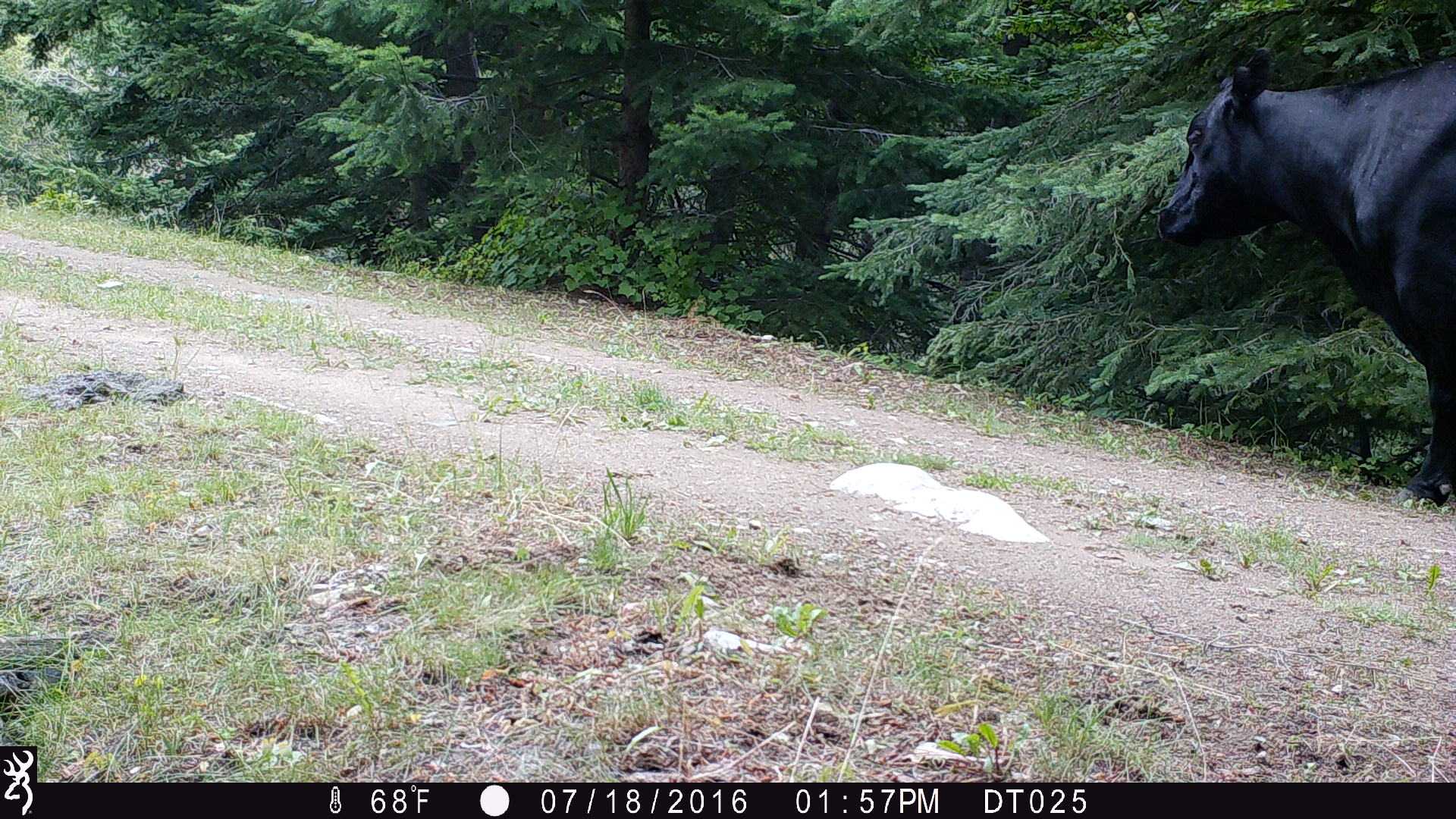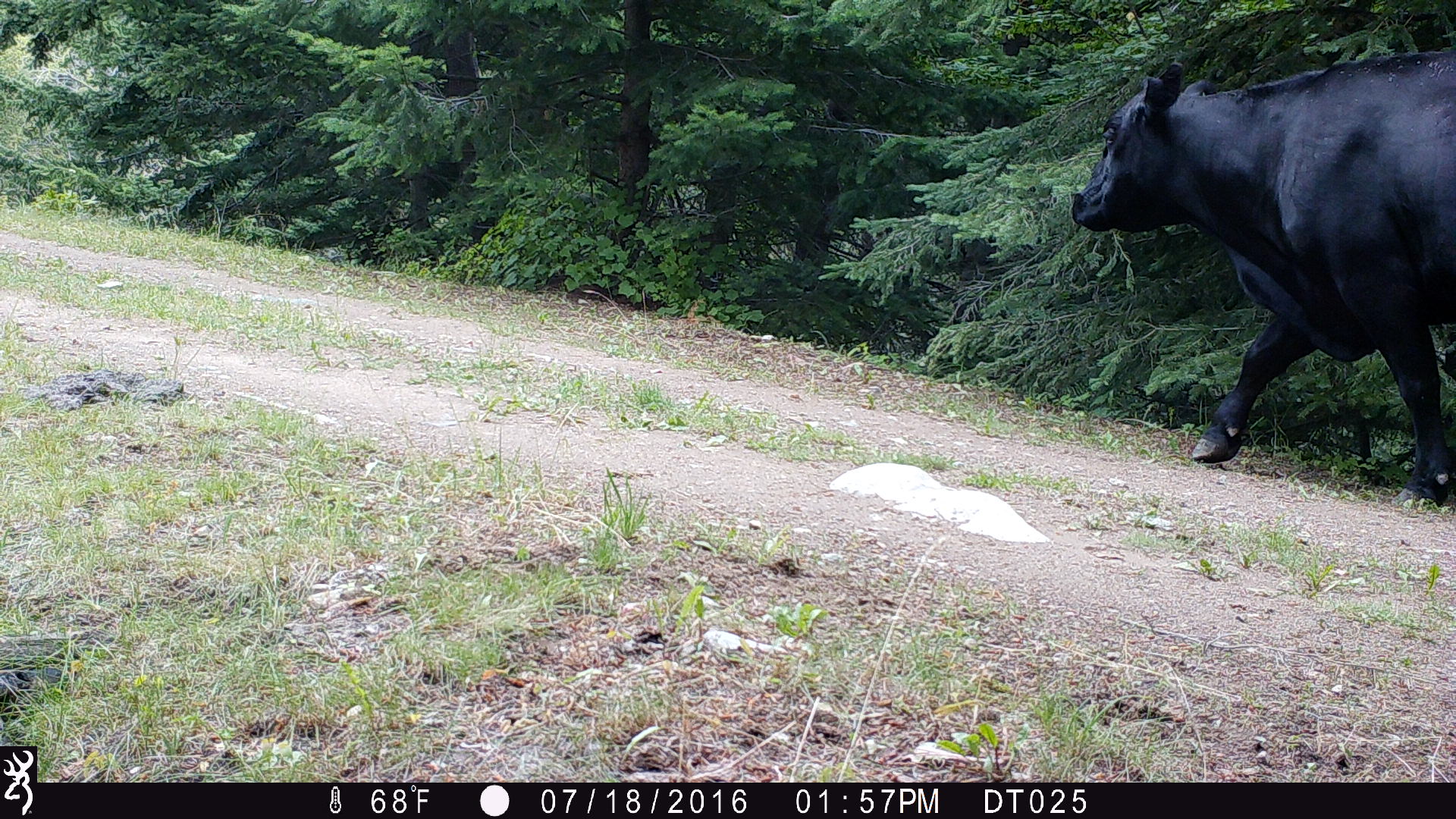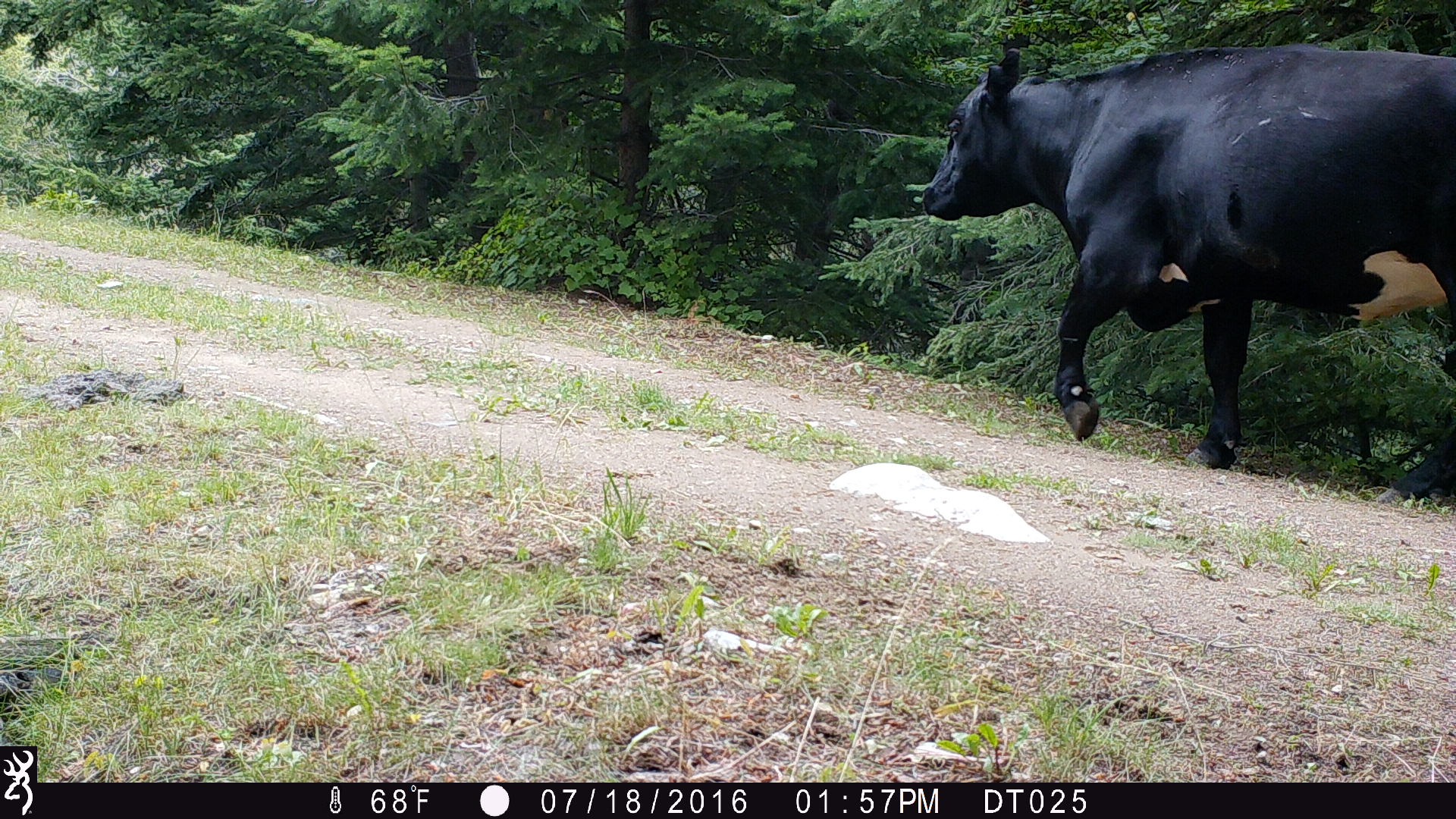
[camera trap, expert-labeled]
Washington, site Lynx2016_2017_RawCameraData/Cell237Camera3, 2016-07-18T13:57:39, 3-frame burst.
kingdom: Animalia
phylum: Chordata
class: Mammalia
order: Artiodactyla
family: Bovidae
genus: Bos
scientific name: Bos taurus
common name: domestic cattle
Domestic cattle (Bos taurus). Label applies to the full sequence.